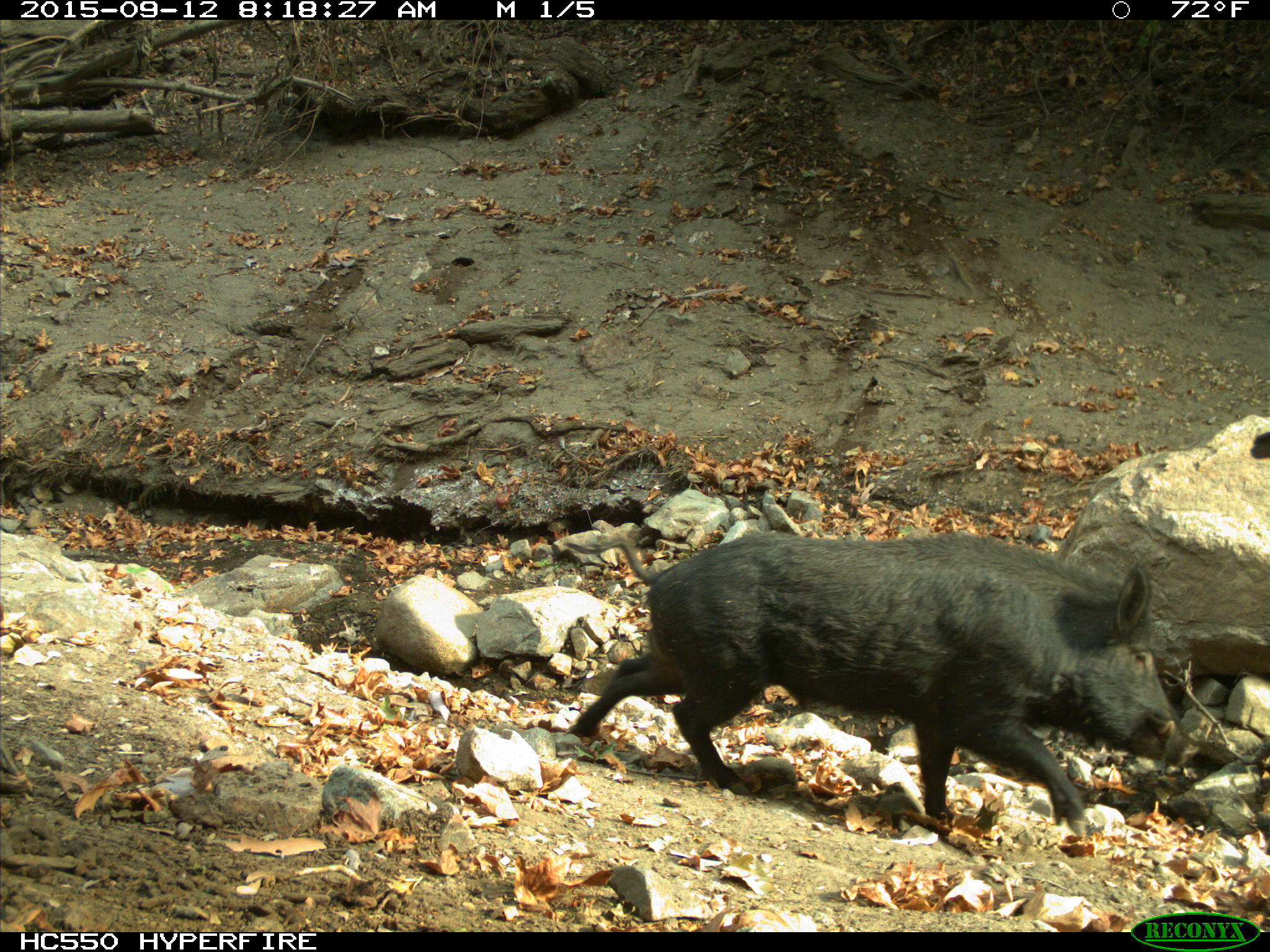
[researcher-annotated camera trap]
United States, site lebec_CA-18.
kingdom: Animalia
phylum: Chordata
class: Mammalia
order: Artiodactyla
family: Suidae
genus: Sus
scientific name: Sus scrofa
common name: wild boar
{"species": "Sus scrofa (wild boar)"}